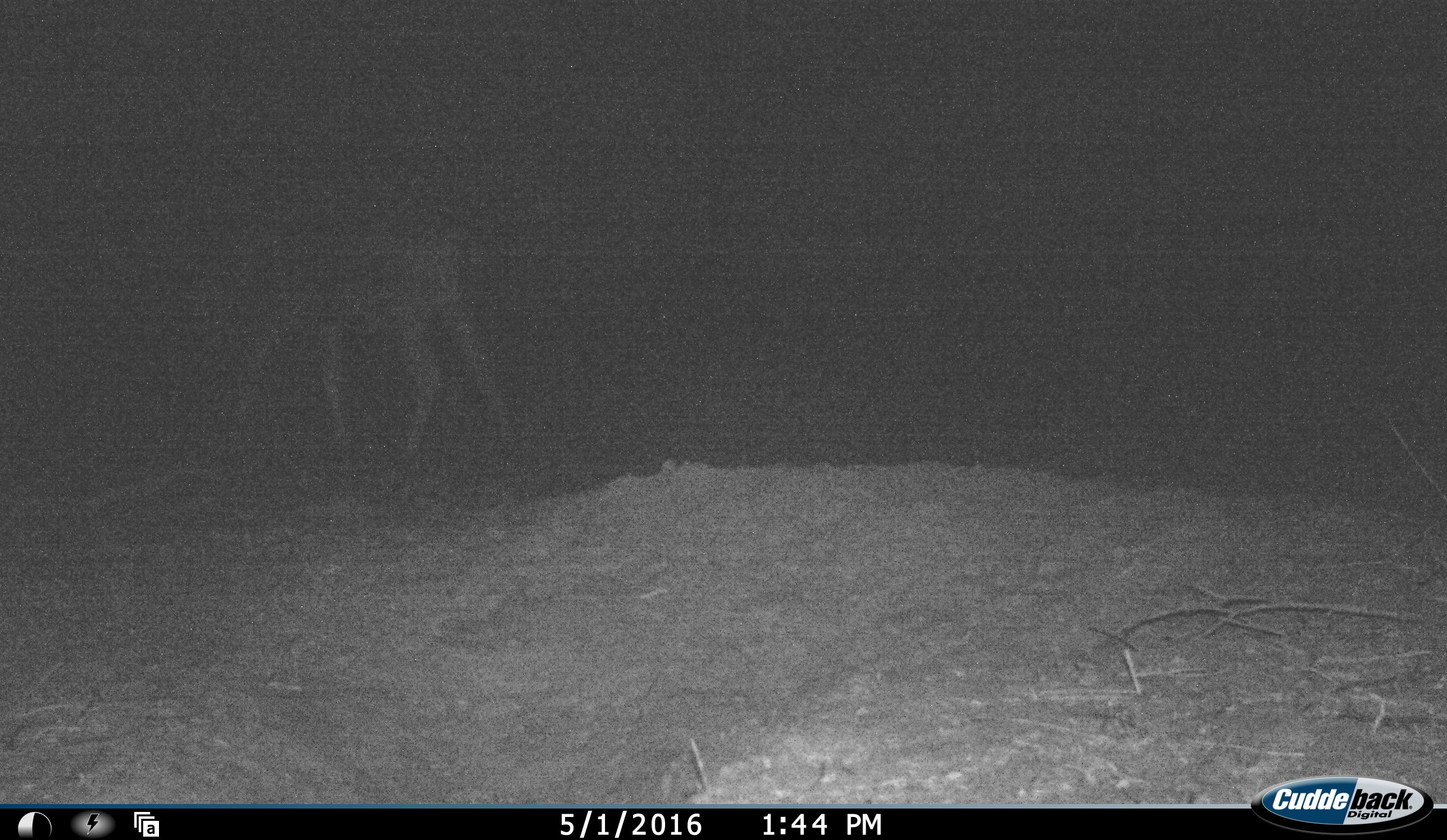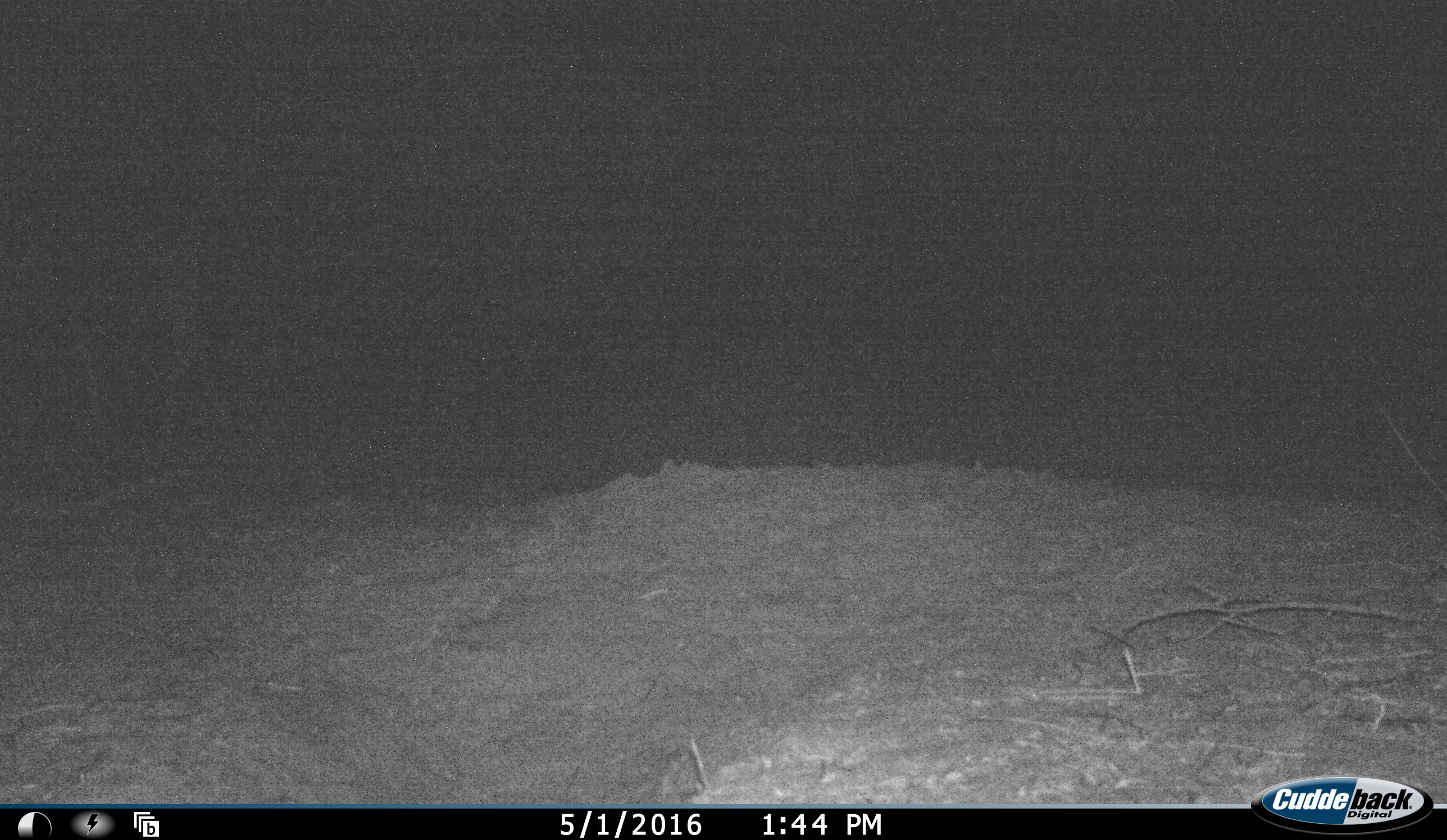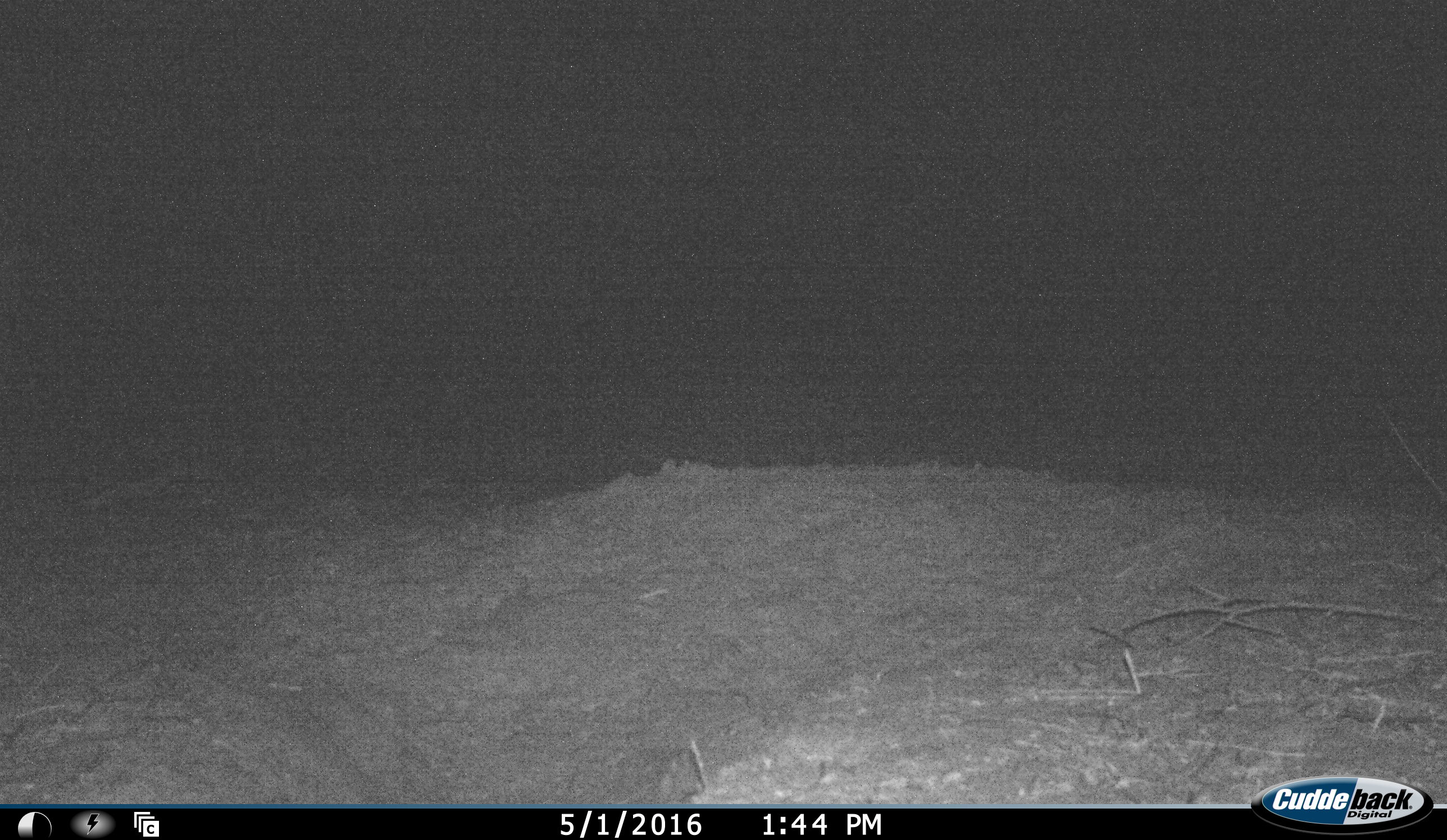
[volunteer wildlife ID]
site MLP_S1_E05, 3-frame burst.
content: unidentified animal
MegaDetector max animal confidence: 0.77